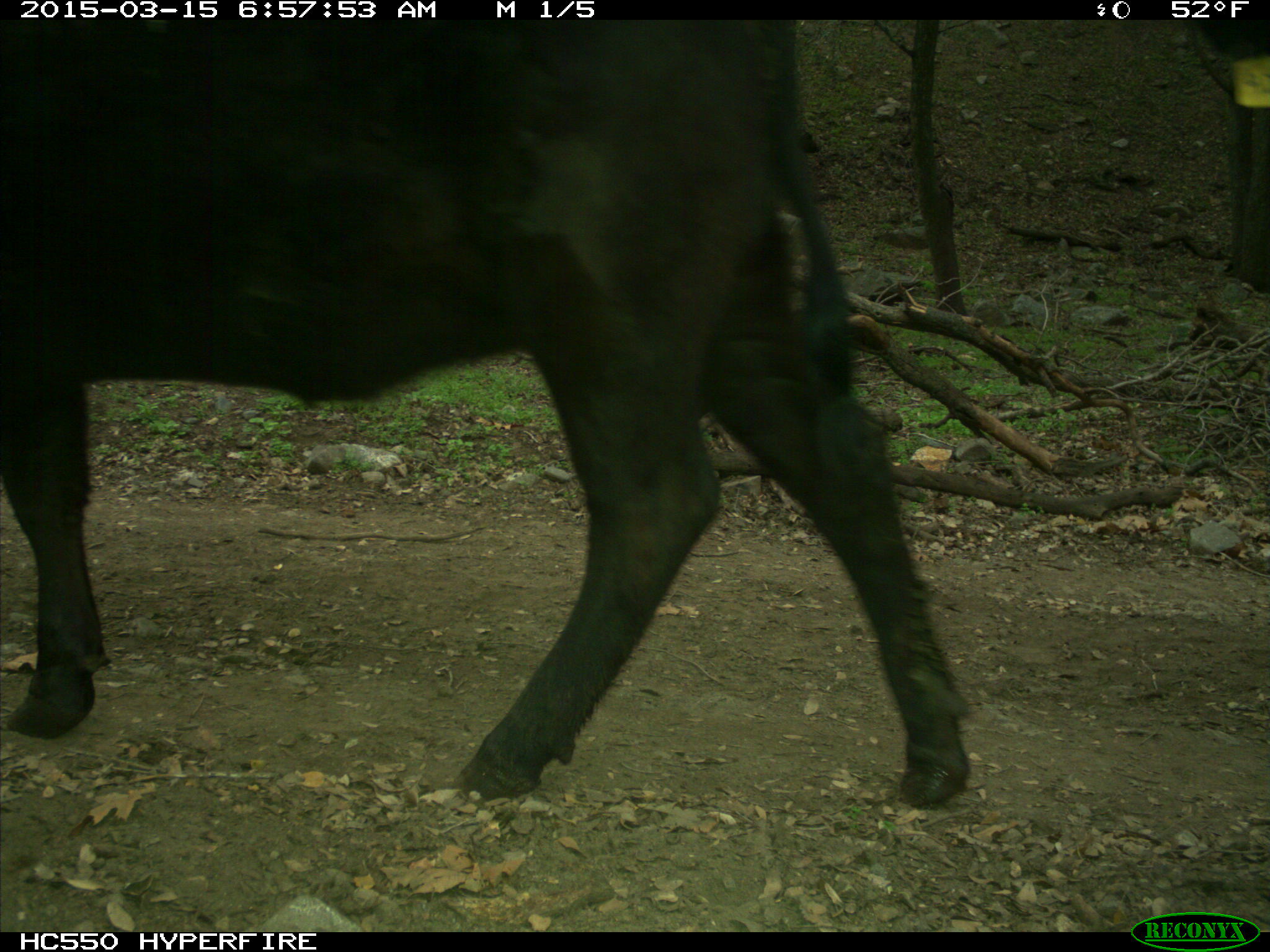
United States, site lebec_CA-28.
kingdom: Animalia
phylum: Chordata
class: Mammalia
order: Artiodactyla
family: Bovidae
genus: Bos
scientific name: Bos taurus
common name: domestic cow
Bos taurus (domestic cow).